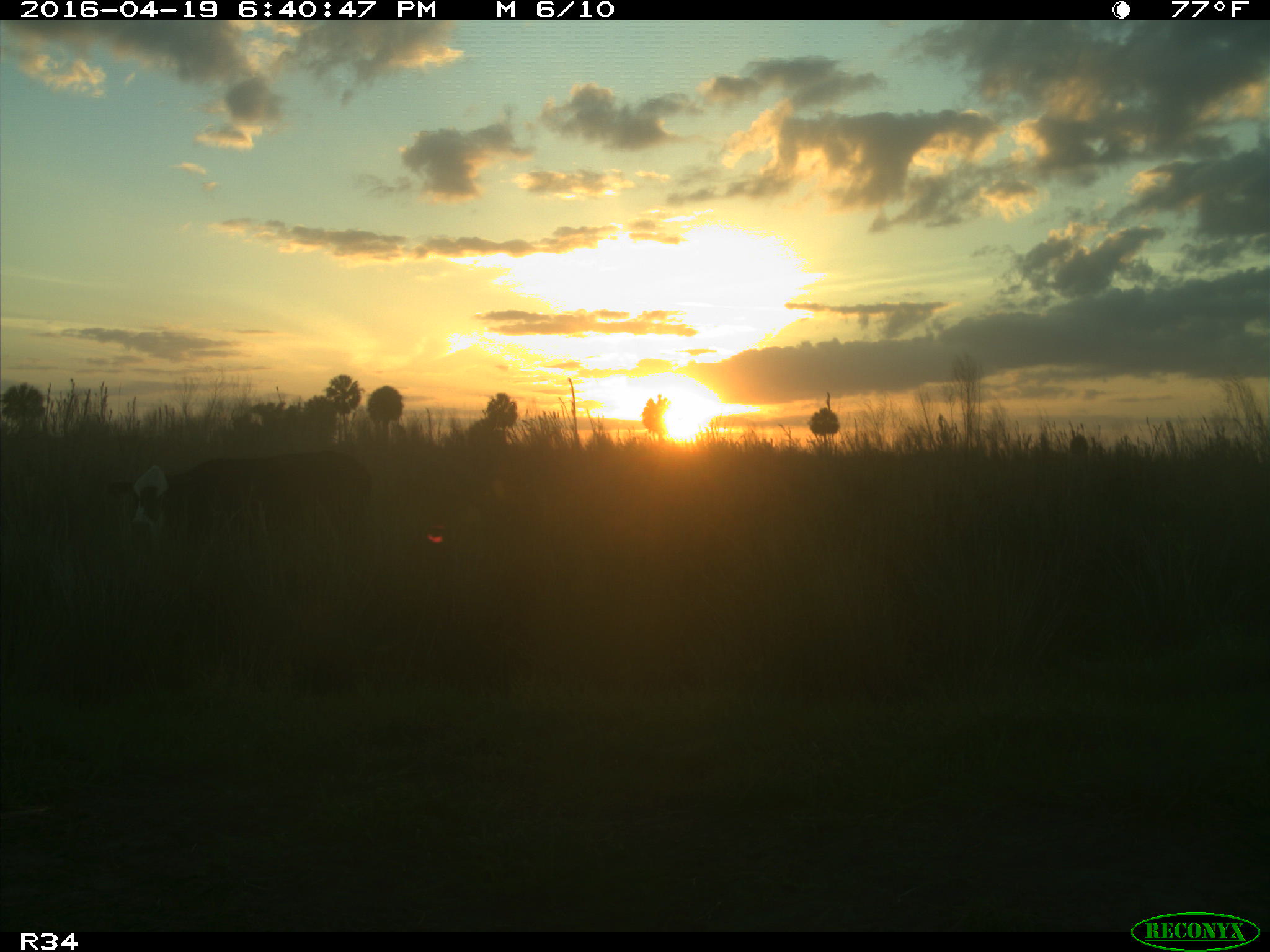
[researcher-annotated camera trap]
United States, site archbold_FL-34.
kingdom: Animalia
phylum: Chordata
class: Mammalia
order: Artiodactyla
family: Bovidae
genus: Bos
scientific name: Bos taurus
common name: domestic cow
Bos taurus (domestic cow).